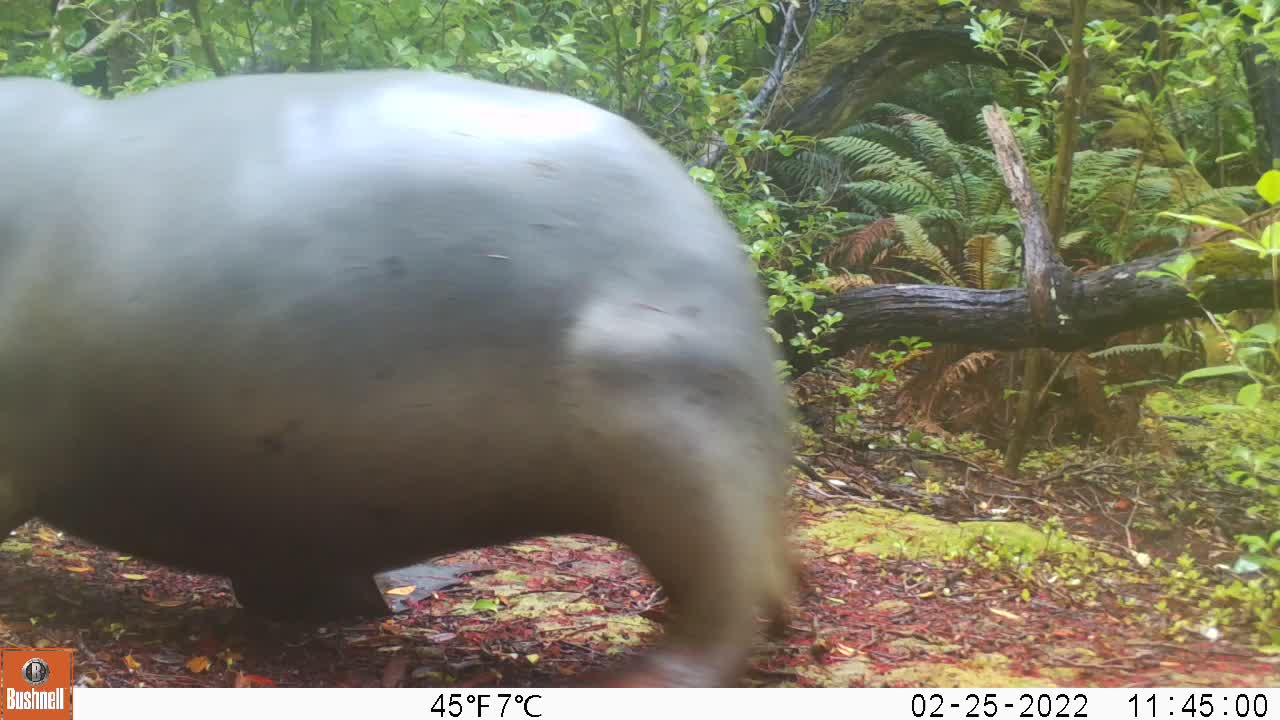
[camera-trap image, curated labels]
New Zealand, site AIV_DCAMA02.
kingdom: Animalia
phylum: Chordata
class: Mammalia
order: Carnivora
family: Otariidae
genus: Phocarctos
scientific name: Phocarctos hookeri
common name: new zealand sea lion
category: sealion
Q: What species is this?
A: Sealion (new zealand sea lion) (Phocarctos hookeri).